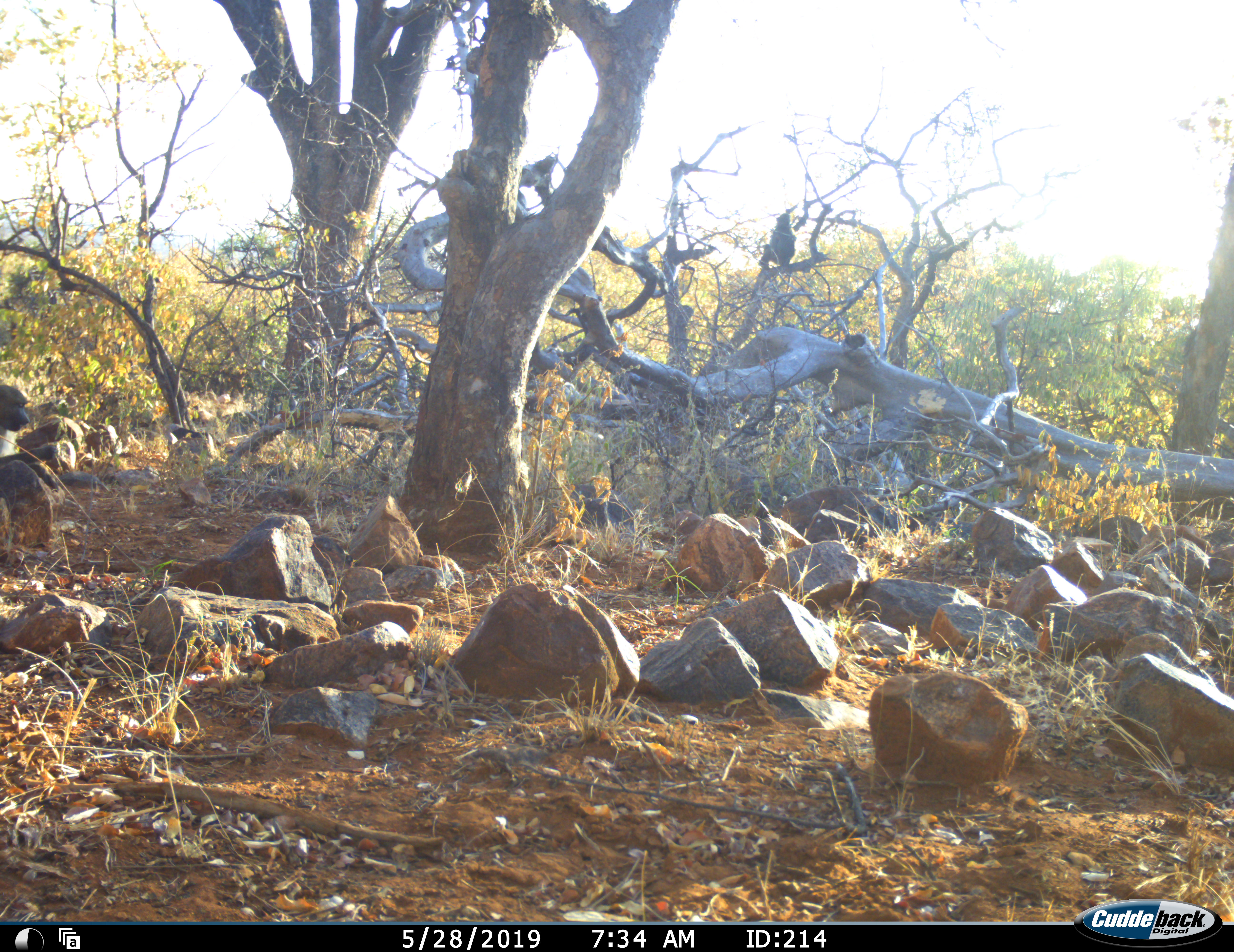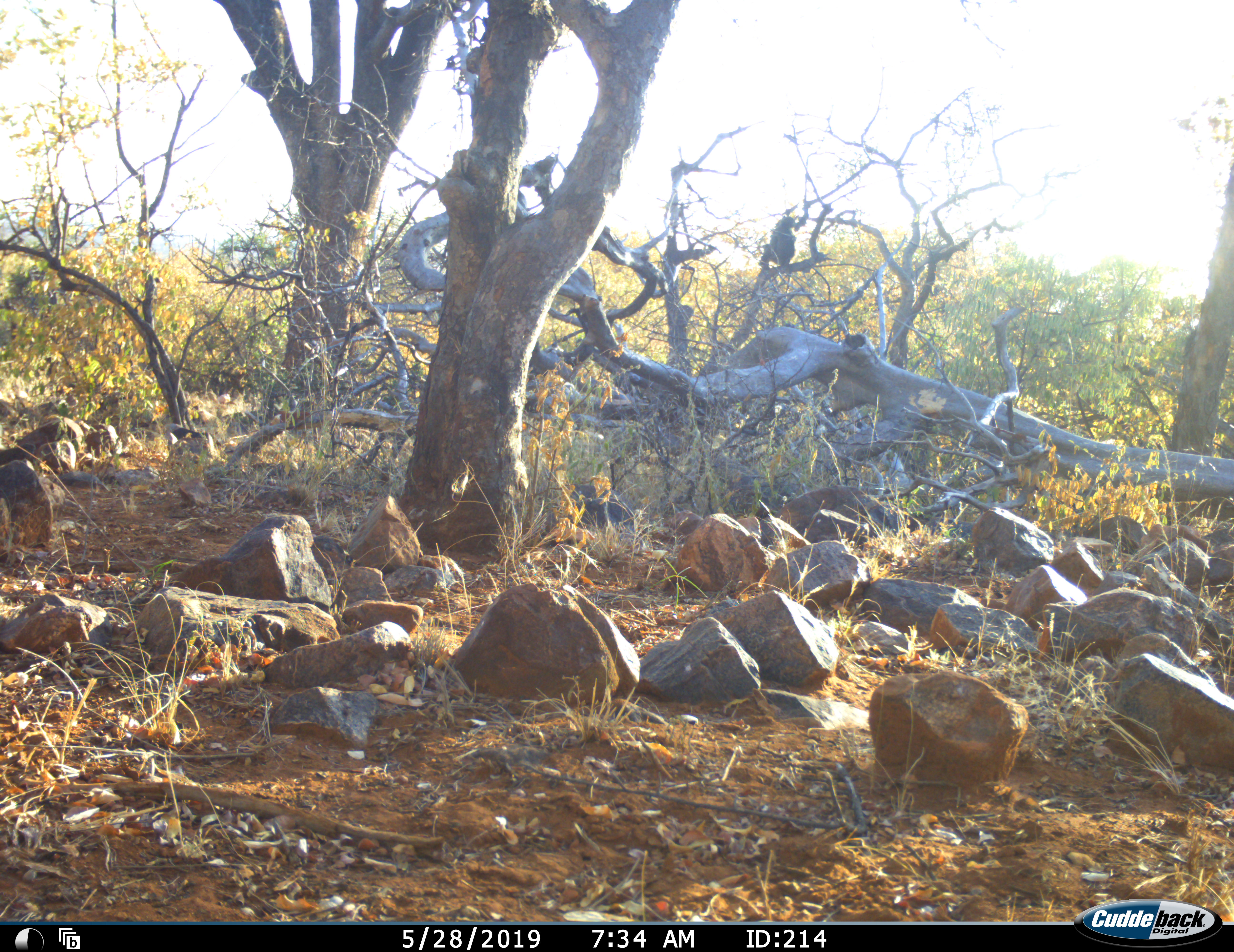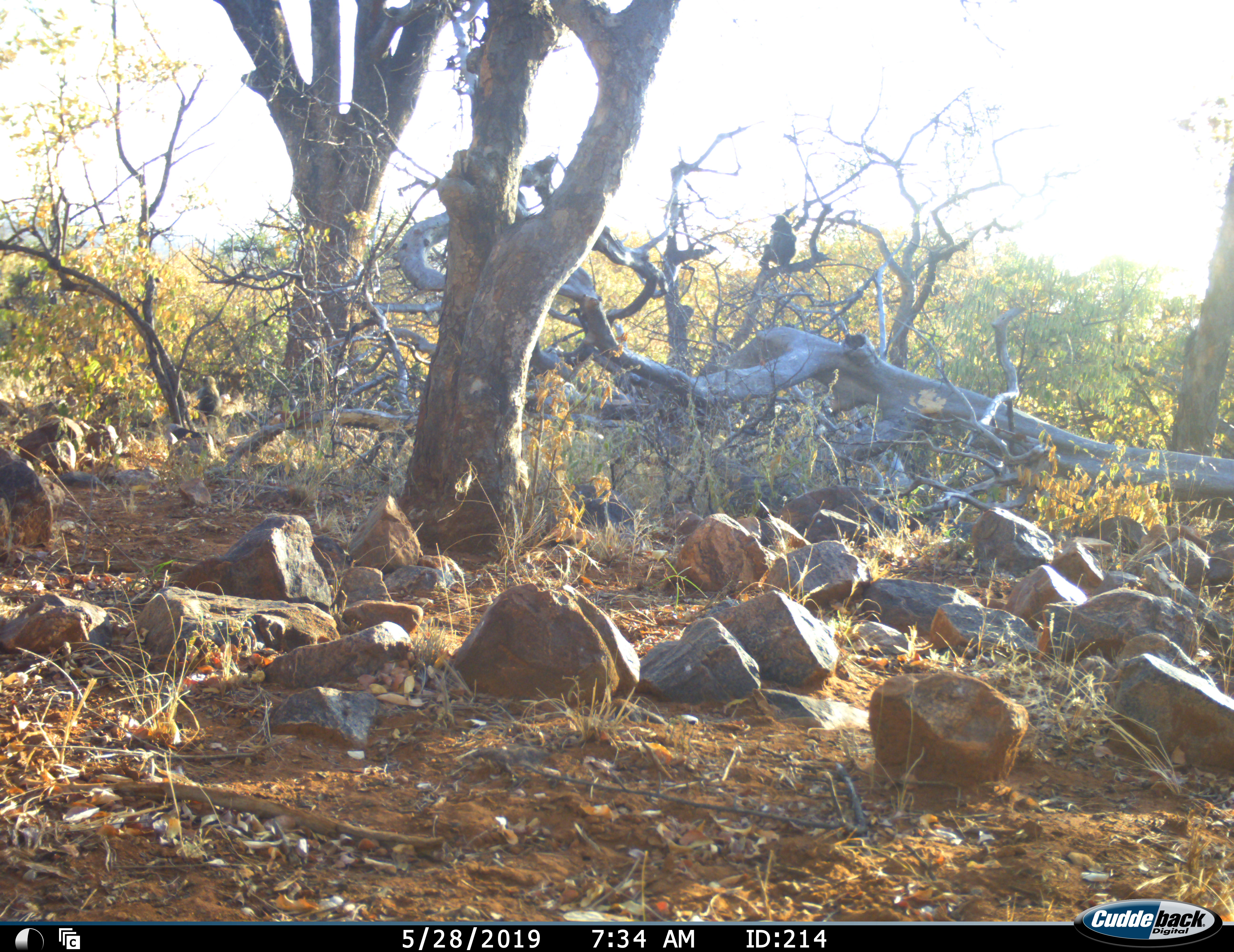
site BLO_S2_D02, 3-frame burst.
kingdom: Animalia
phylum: Chordata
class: Mammalia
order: Primates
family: Cercopithecidae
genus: Papio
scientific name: Papio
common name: baboon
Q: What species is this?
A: Baboon (Papio).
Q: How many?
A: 3.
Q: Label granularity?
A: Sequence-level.